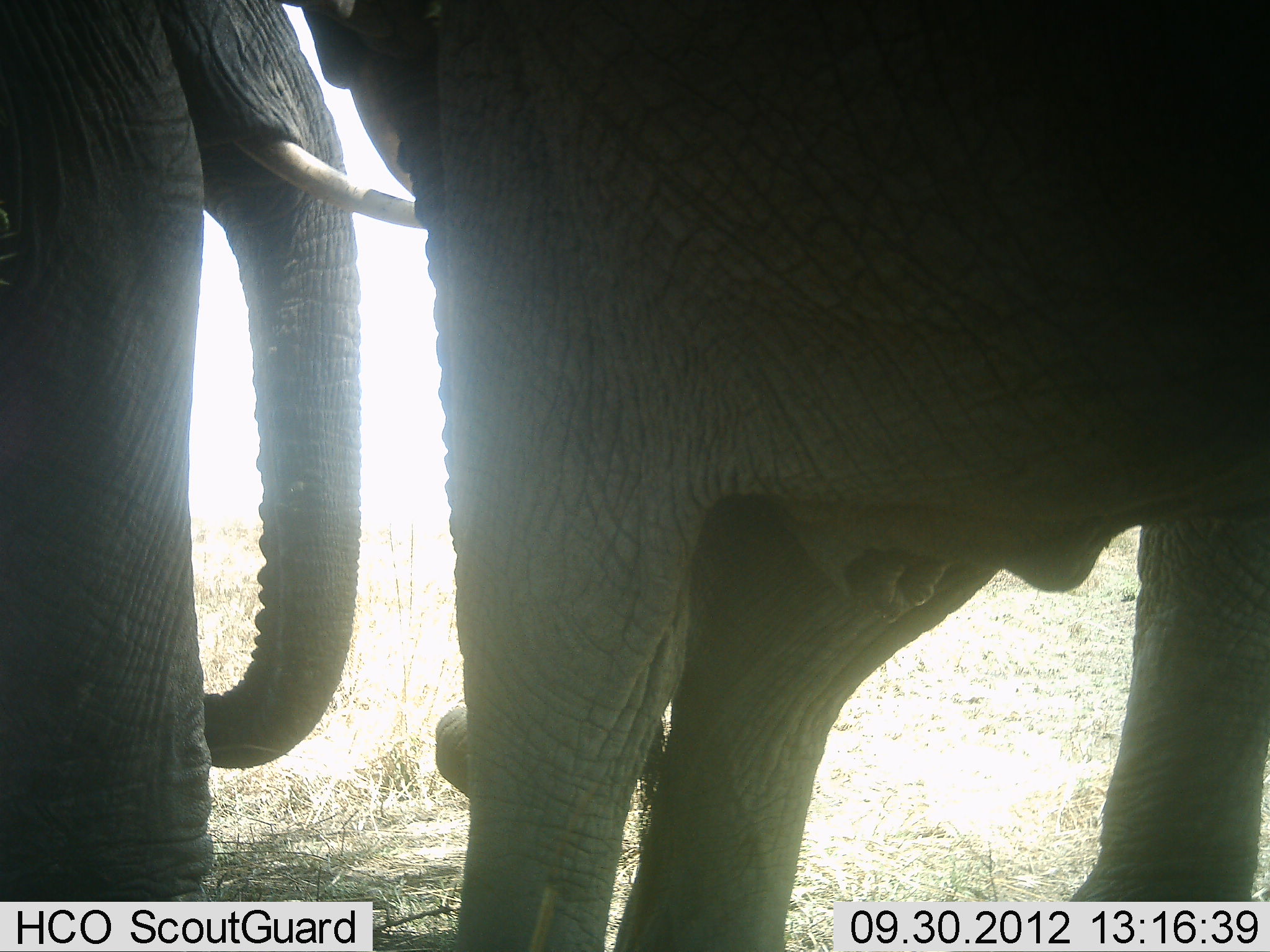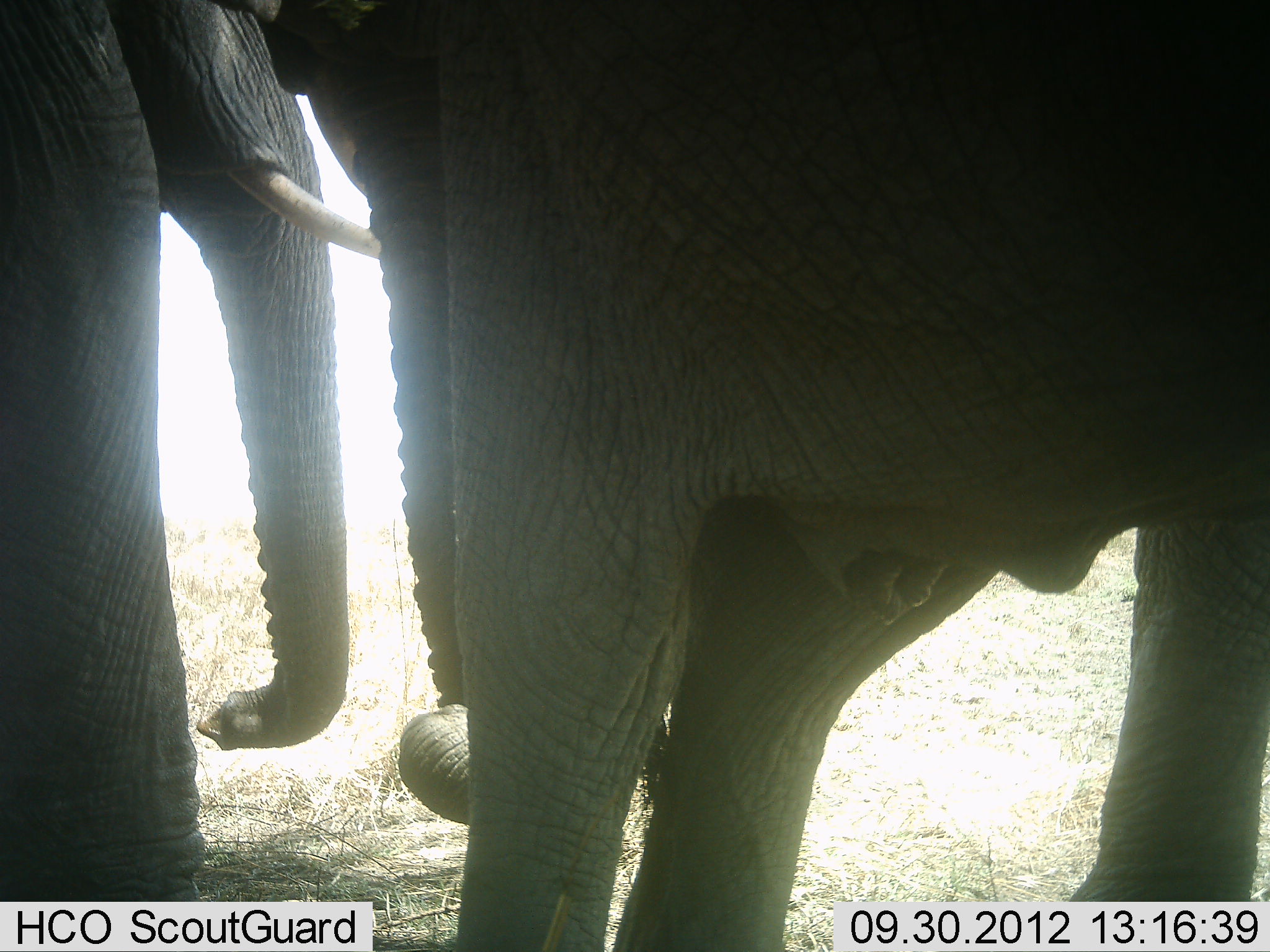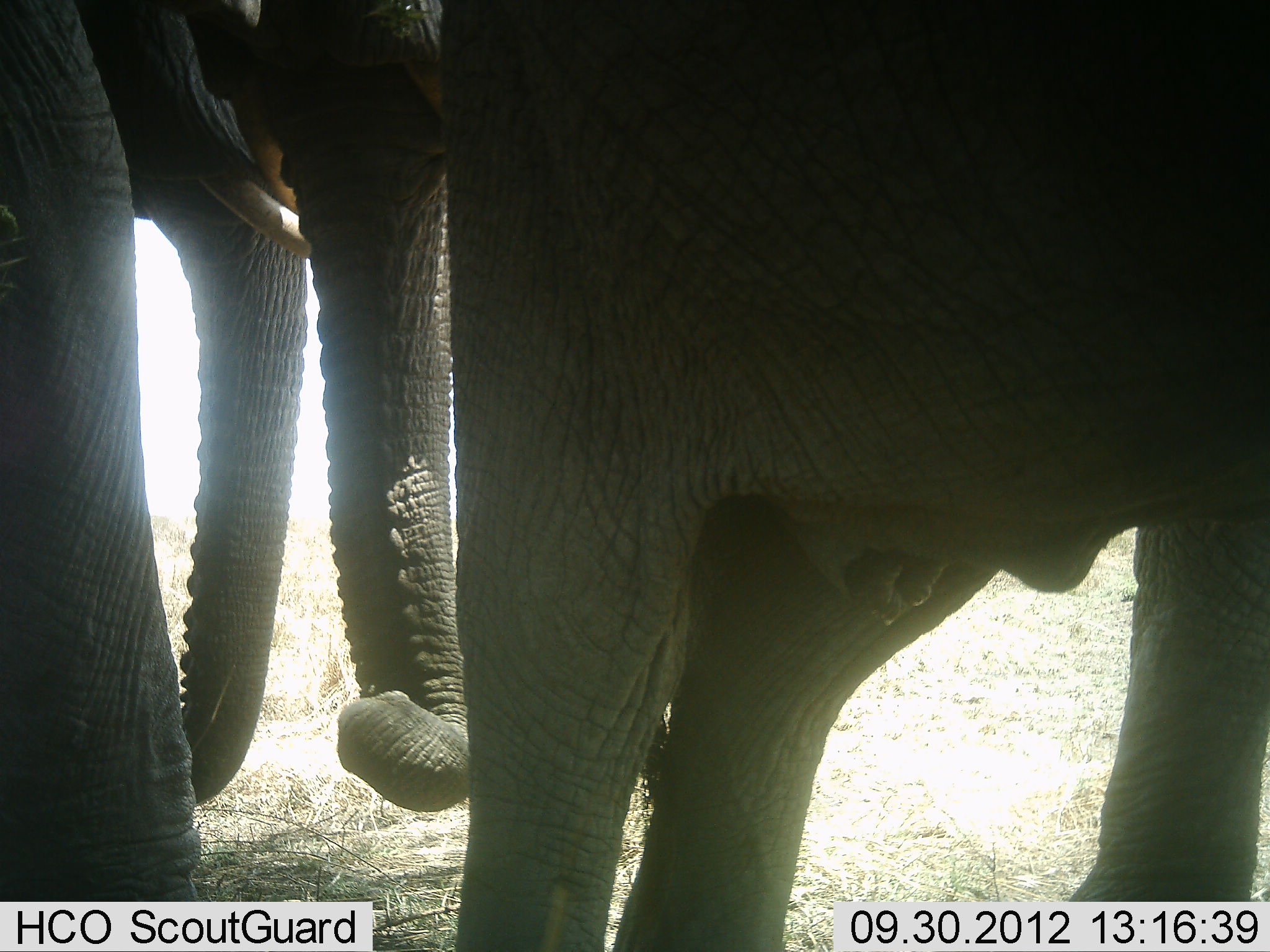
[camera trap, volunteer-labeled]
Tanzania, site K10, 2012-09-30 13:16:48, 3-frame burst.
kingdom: Animalia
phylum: Chordata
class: Mammalia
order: Proboscidea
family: Elephantidae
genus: Loxodonta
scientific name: Loxodonta africana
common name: african bush elephant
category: elephant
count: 3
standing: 100%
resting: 0%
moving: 10%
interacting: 40%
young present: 0%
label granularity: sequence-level